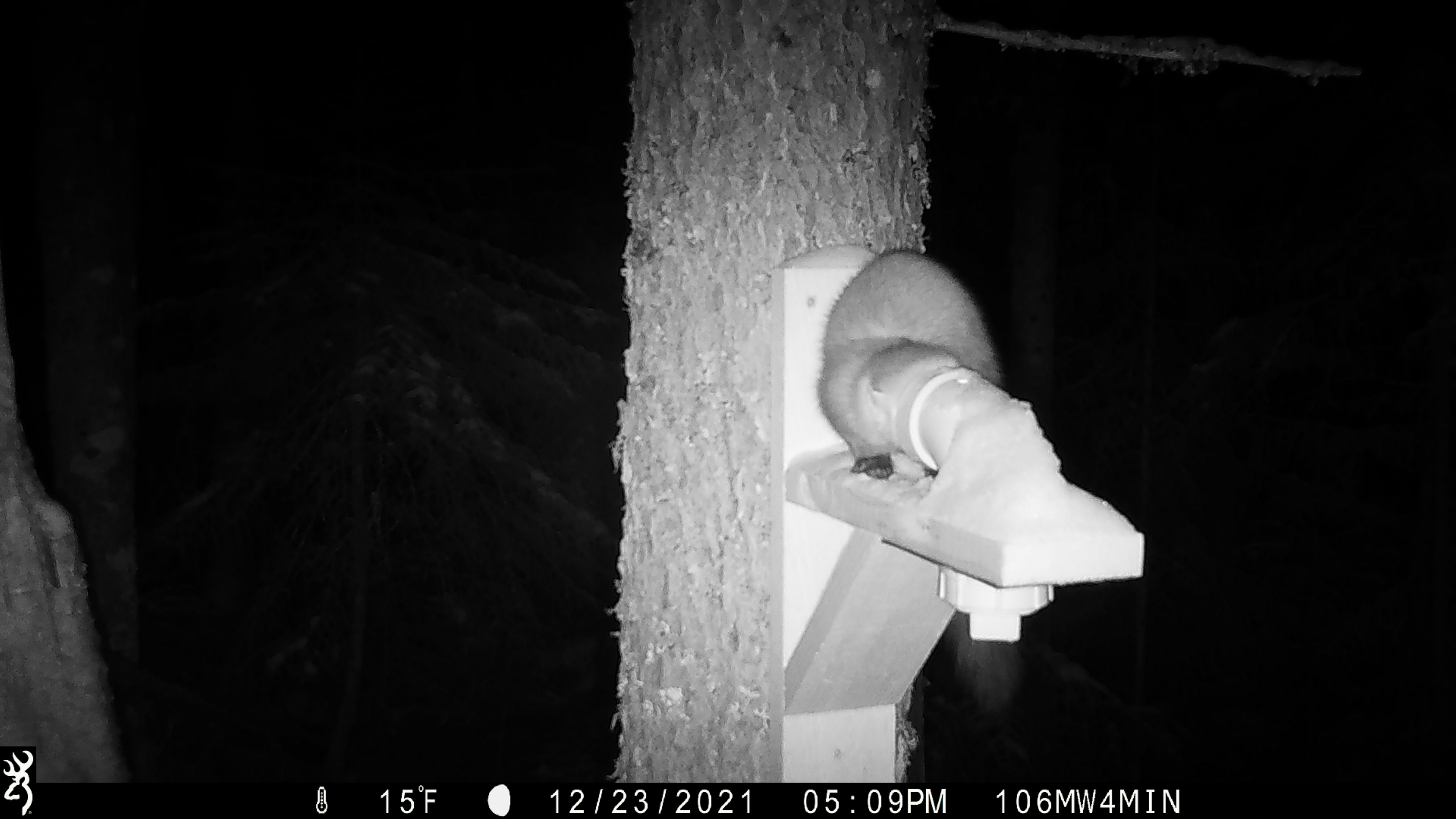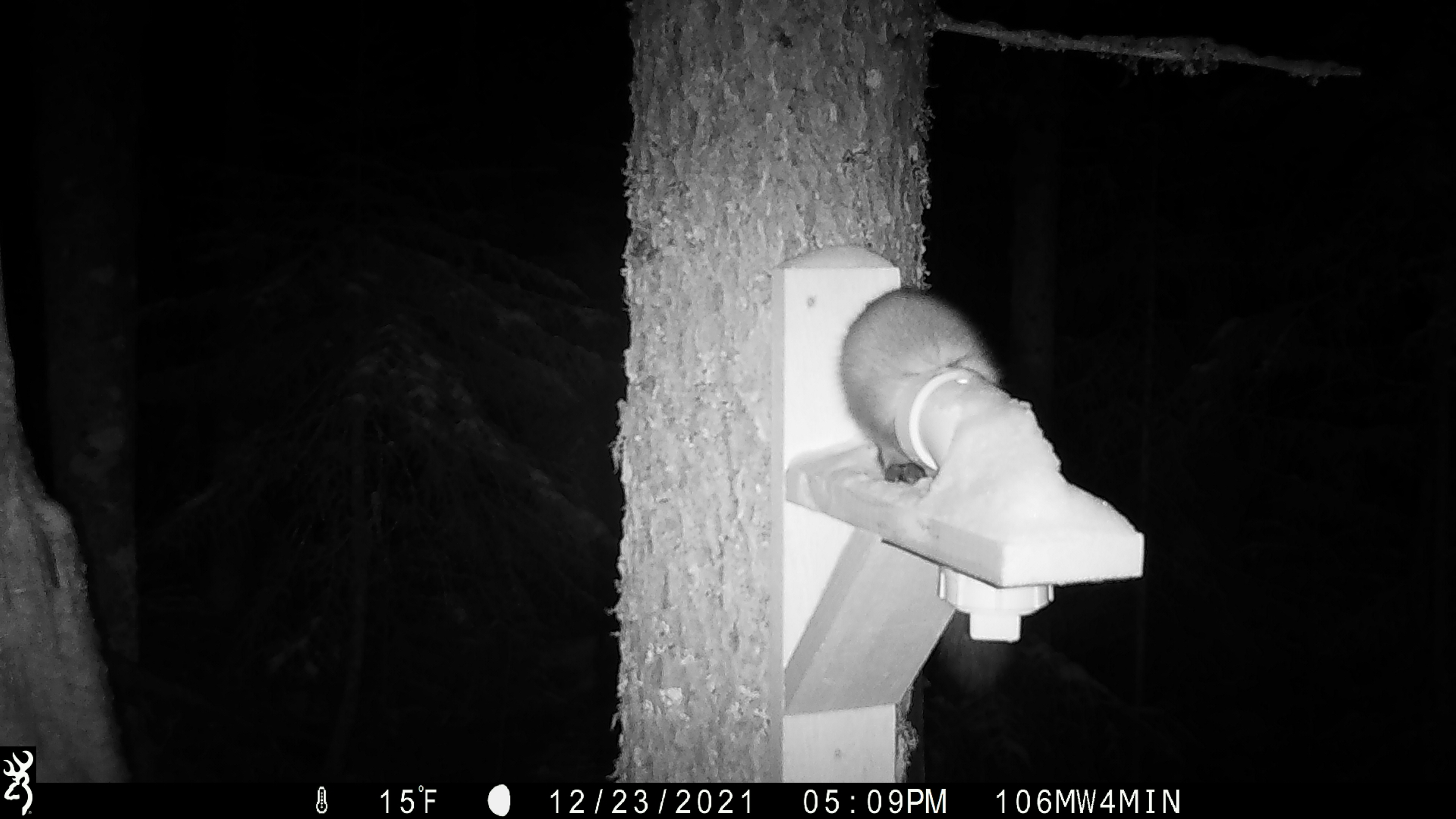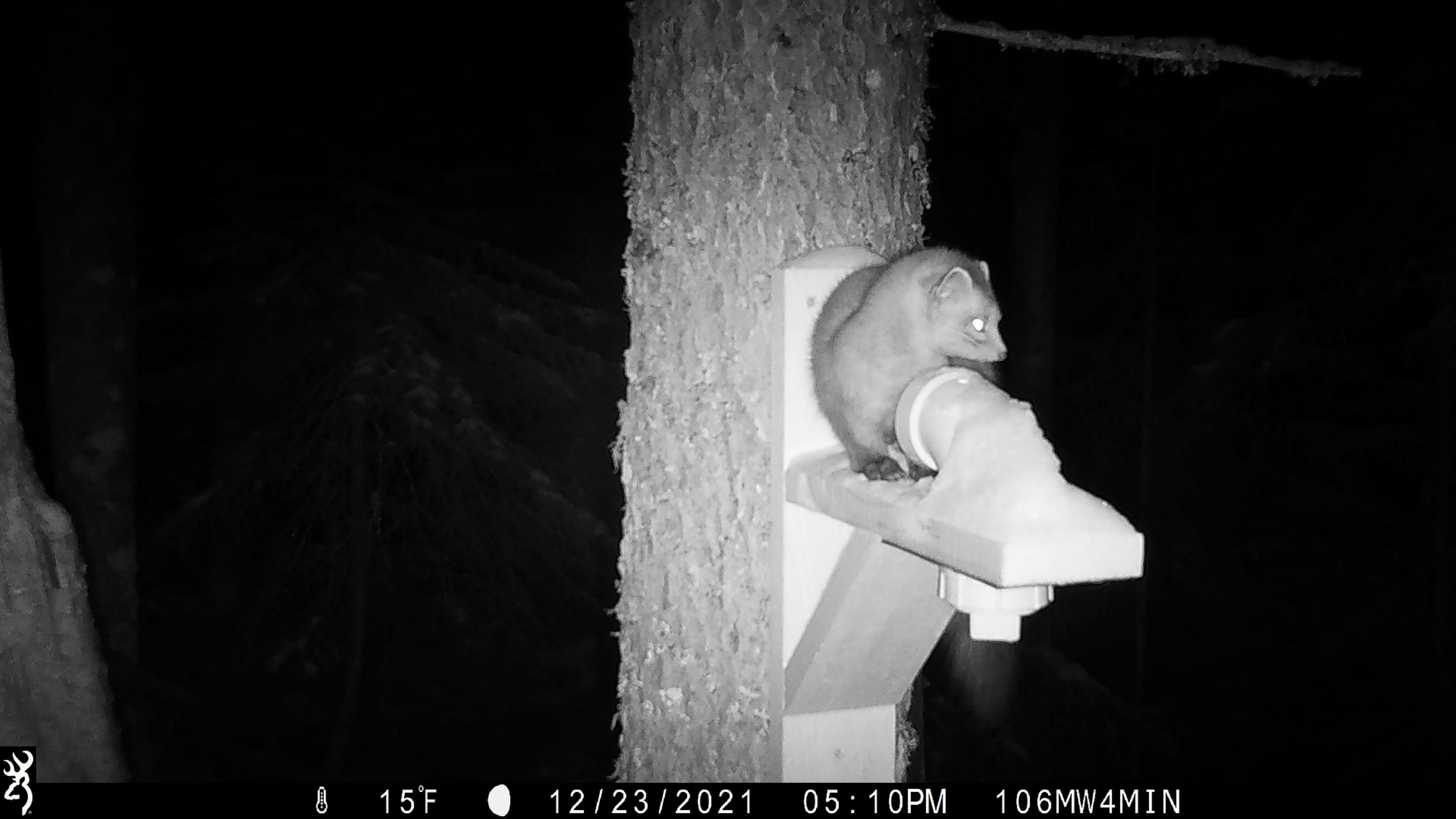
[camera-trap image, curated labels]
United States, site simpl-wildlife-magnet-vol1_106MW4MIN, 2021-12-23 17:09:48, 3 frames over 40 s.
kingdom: Animalia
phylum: Chordata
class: Mammalia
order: Carnivora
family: Mustelidae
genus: Martes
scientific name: Martes americana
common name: american marten